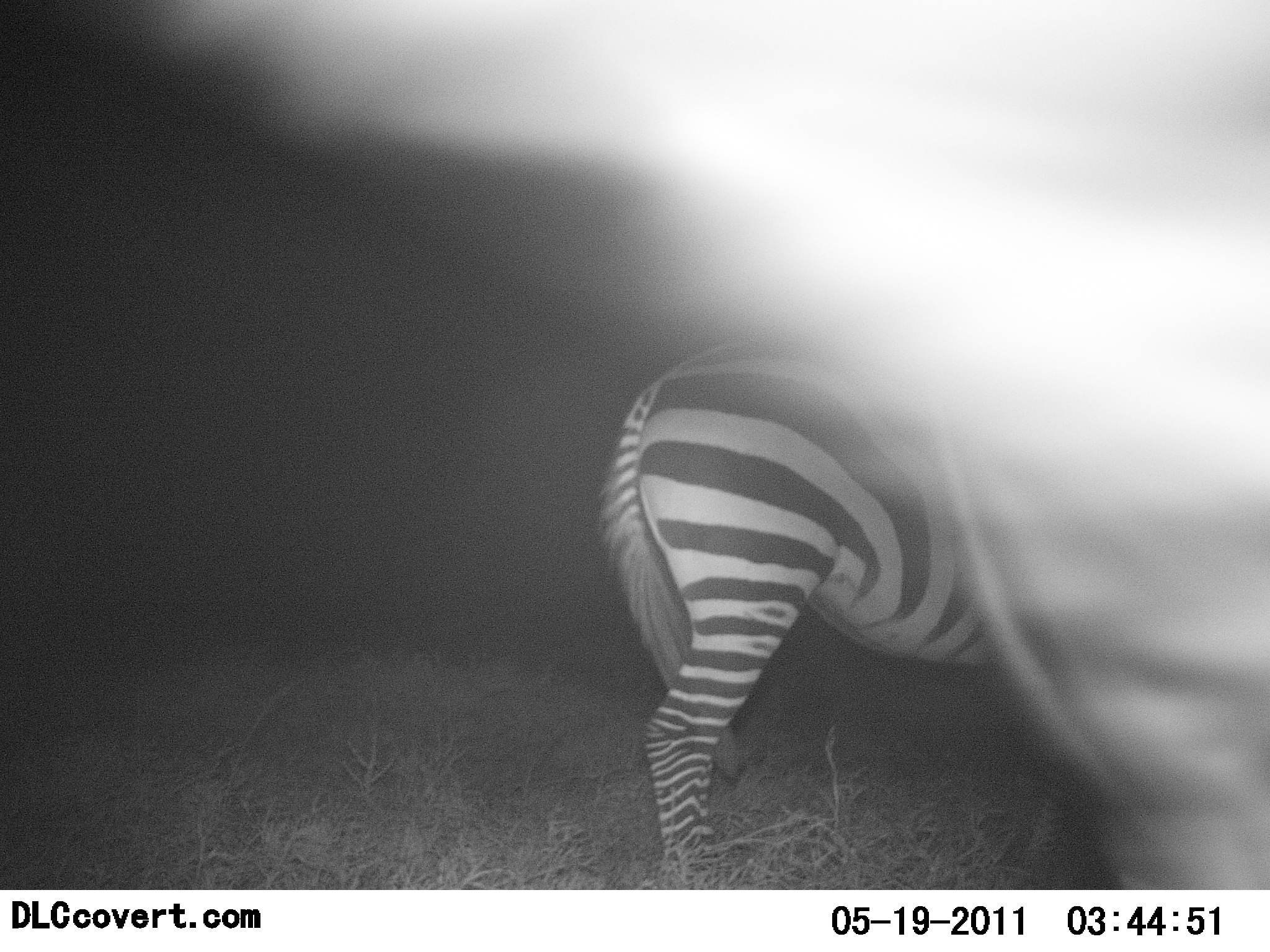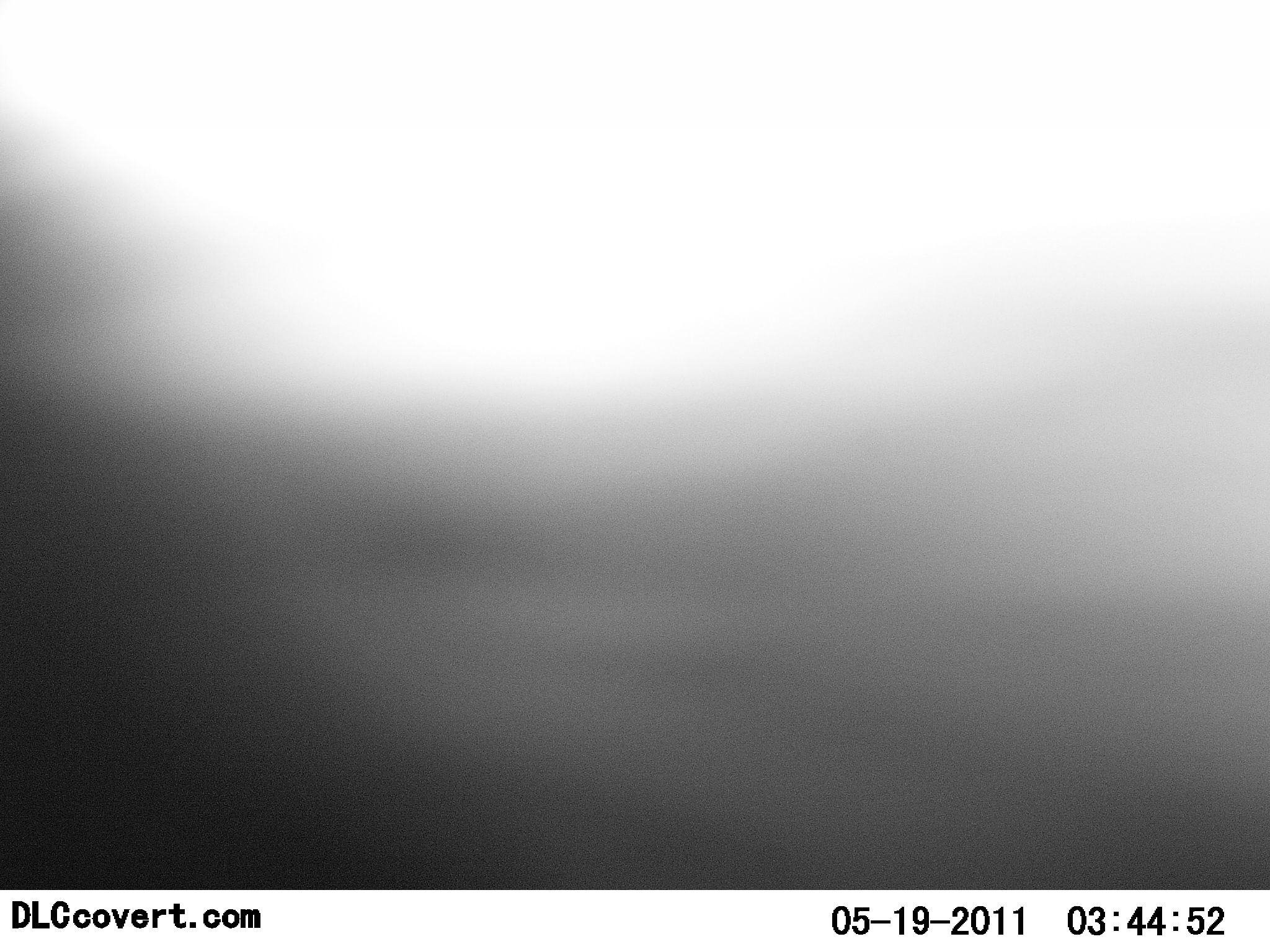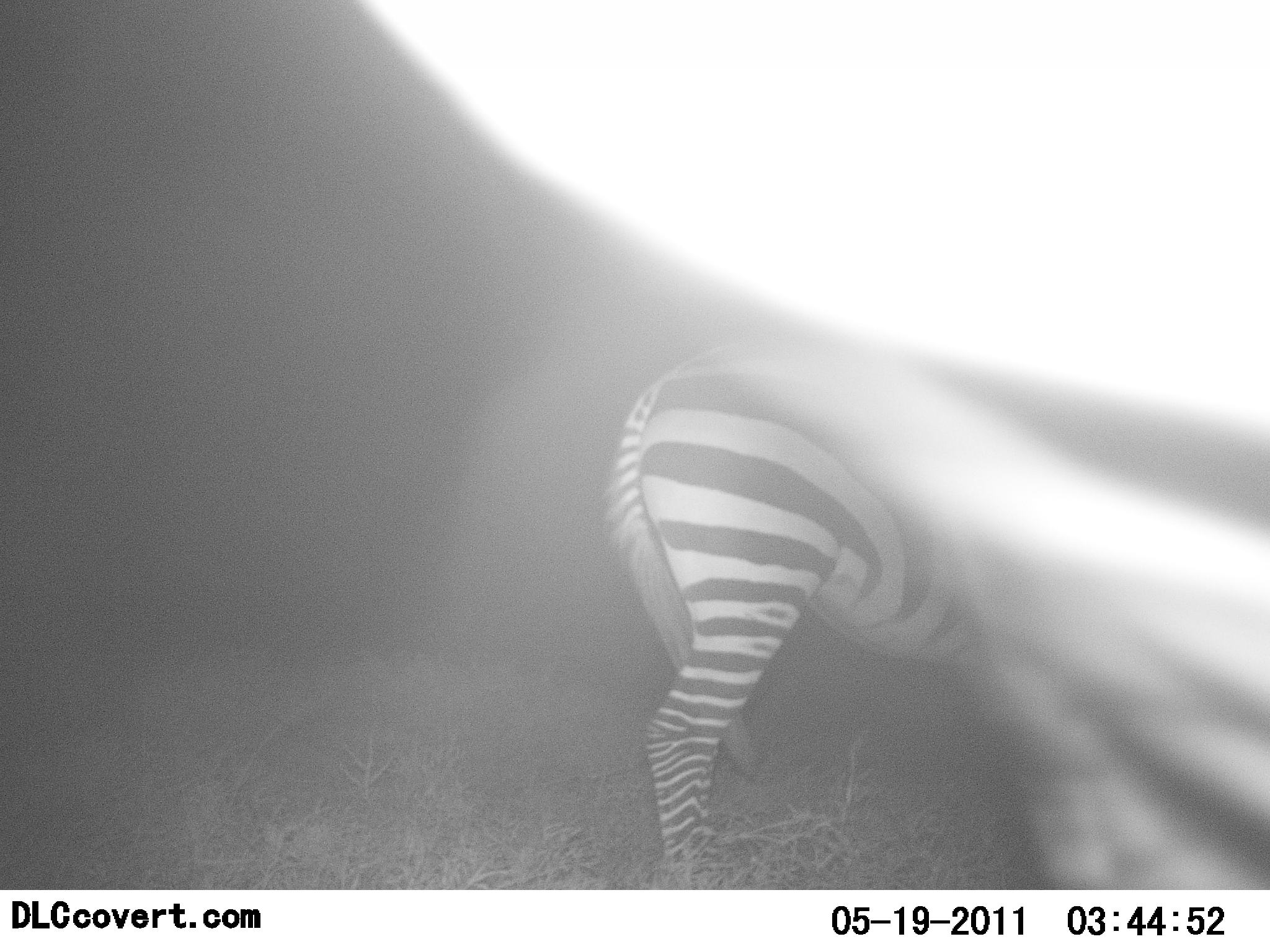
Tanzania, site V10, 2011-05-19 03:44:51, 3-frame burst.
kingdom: Animalia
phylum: Chordata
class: Mammalia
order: Perissodactyla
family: Equidae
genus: Equus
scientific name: Equus quagga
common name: plains zebra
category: zebra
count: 2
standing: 80%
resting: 0%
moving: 40%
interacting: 13%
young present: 0%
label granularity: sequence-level